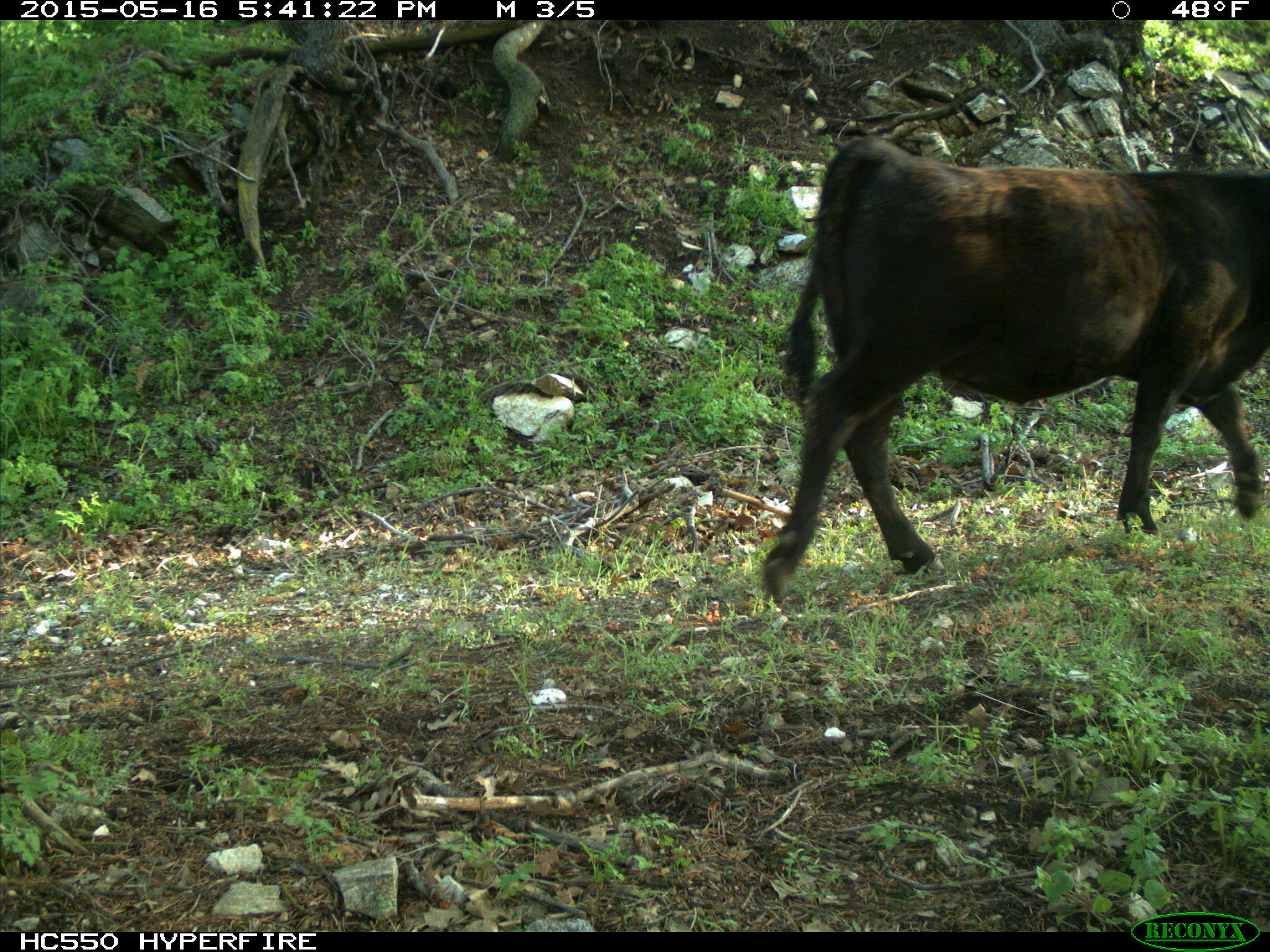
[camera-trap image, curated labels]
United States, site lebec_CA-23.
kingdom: Animalia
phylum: Chordata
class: Mammalia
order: Artiodactyla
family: Bovidae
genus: Bos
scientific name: Bos taurus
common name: domestic cow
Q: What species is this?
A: Bos taurus (domestic cow).